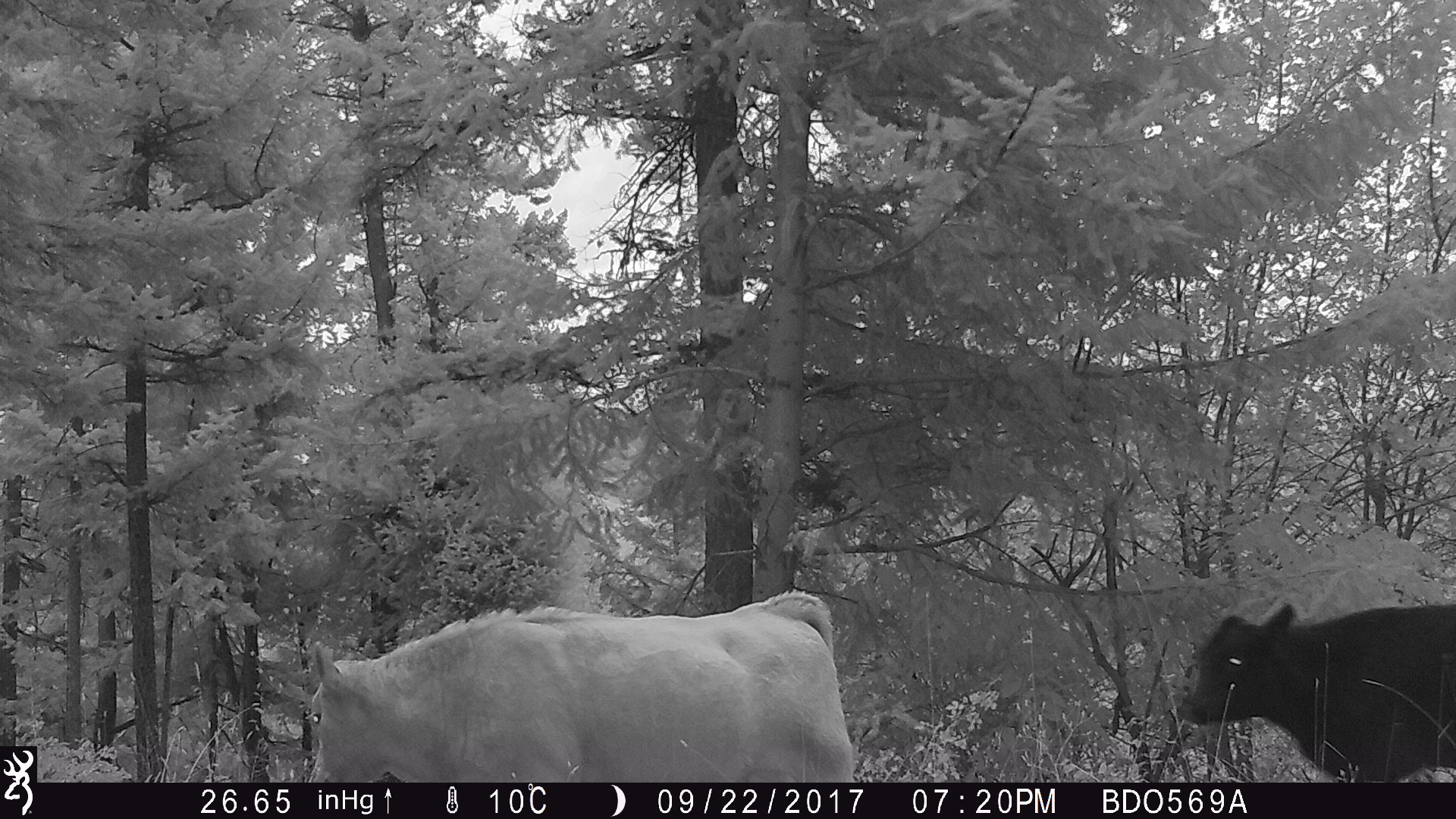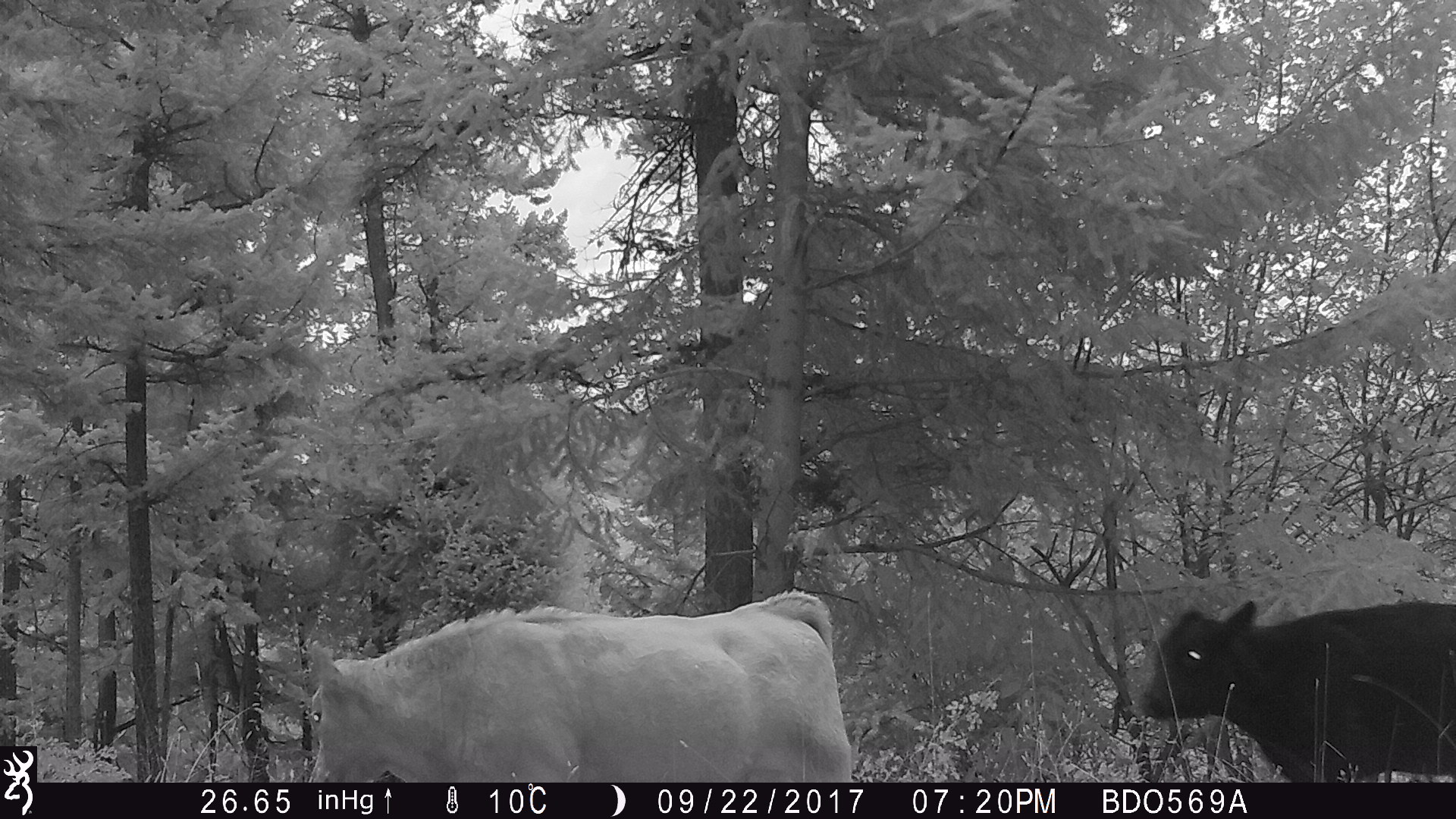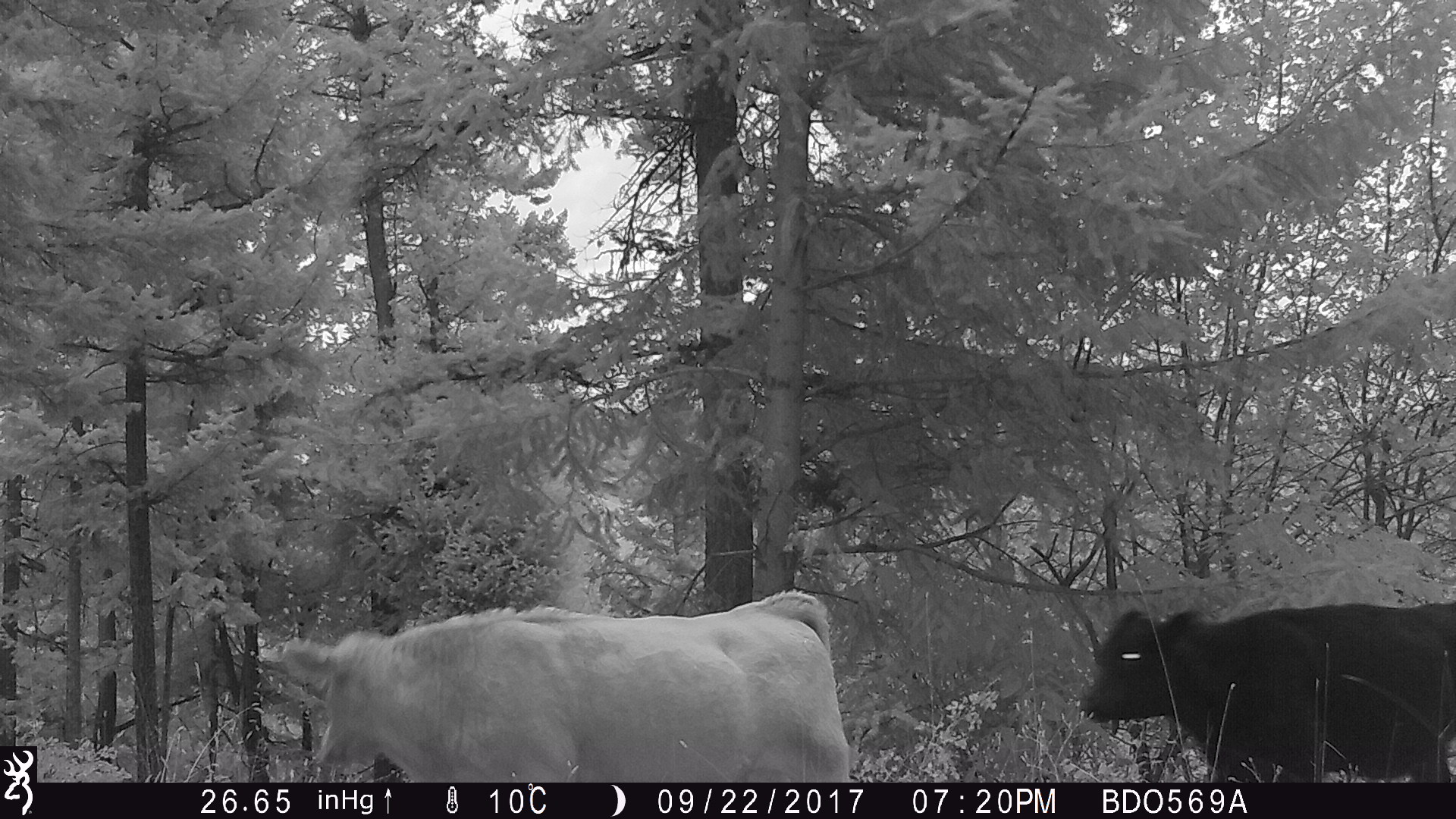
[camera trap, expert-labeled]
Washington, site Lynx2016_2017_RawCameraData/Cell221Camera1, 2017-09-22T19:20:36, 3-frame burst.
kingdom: Animalia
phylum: Chordata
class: Mammalia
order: Artiodactyla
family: Bovidae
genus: Bos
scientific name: Bos taurus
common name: domestic cattle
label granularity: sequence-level